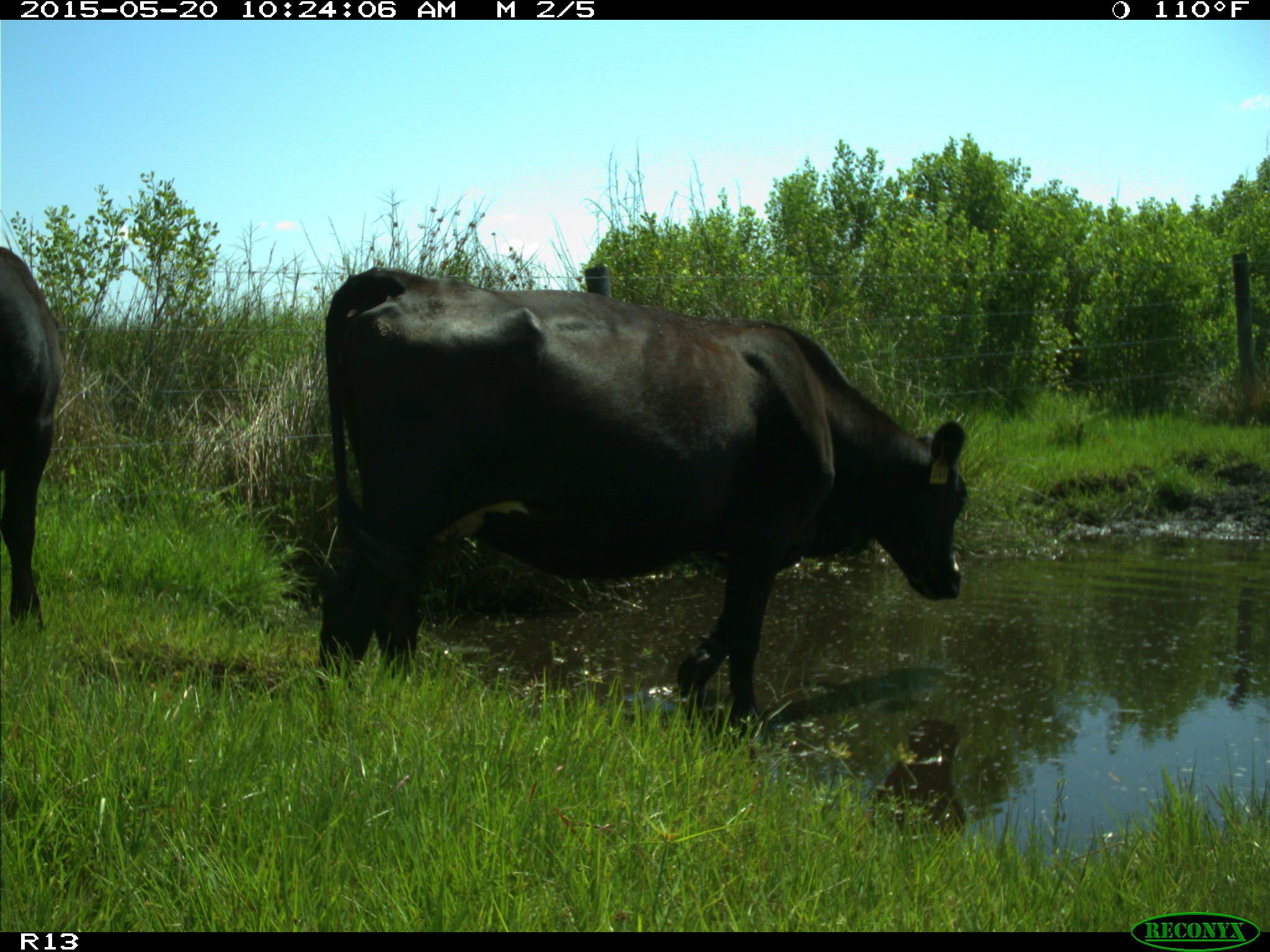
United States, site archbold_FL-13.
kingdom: Animalia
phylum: Chordata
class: Mammalia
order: Artiodactyla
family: Bovidae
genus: Bos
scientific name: Bos taurus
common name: domestic cow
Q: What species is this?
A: Bos taurus (domestic cow).